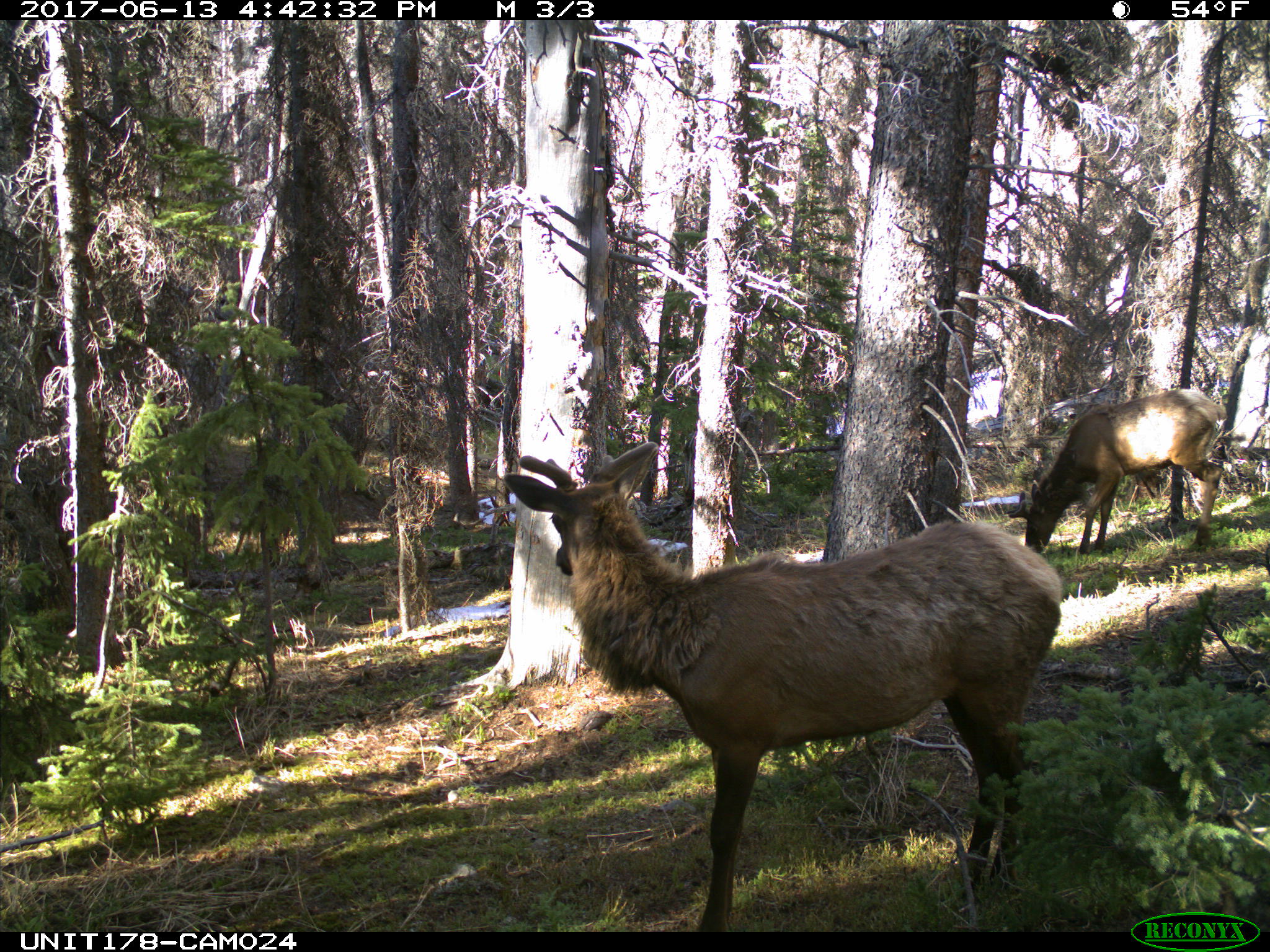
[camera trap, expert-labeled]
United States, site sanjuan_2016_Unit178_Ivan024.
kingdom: Animalia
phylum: Chordata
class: Mammalia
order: Artiodactyla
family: Cervidae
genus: Cervus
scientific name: Cervus elaphus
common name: red deer